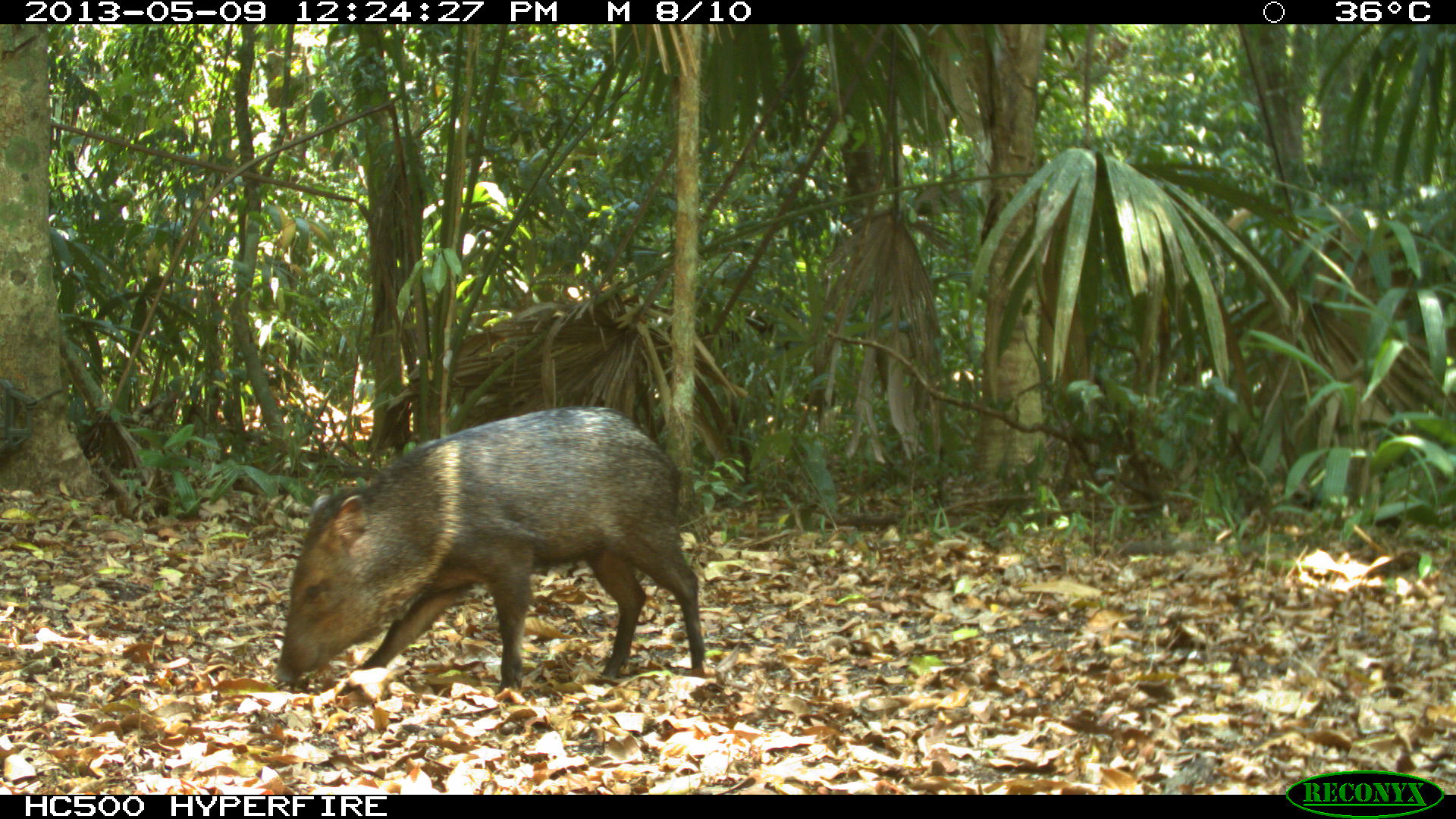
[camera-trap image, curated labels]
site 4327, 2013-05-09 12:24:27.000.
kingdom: Animalia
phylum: Chordata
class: Mammalia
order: Artiodactyla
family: Tayassuidae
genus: Pecari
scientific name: Pecari tajacu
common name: collared peccary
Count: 1.